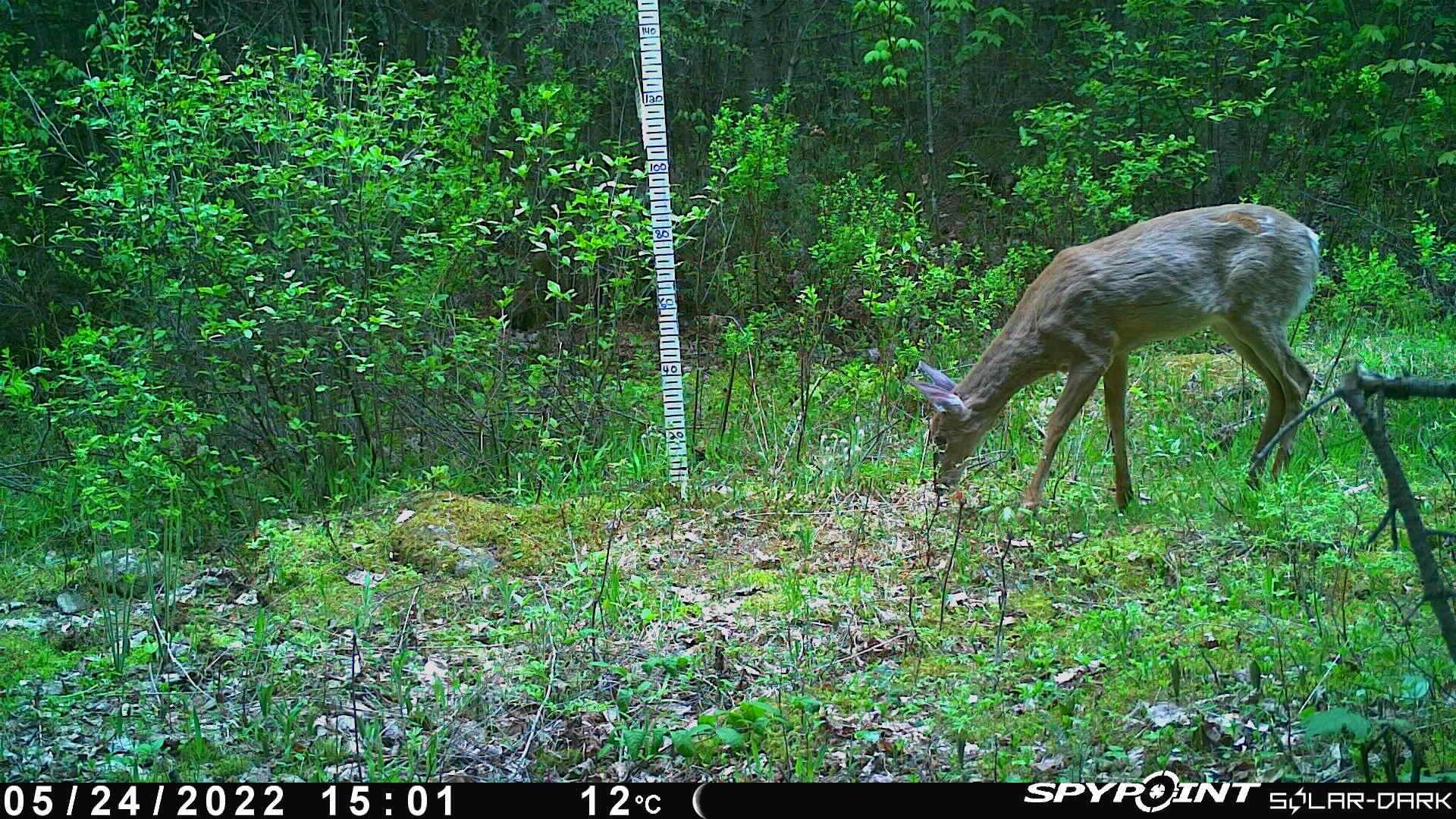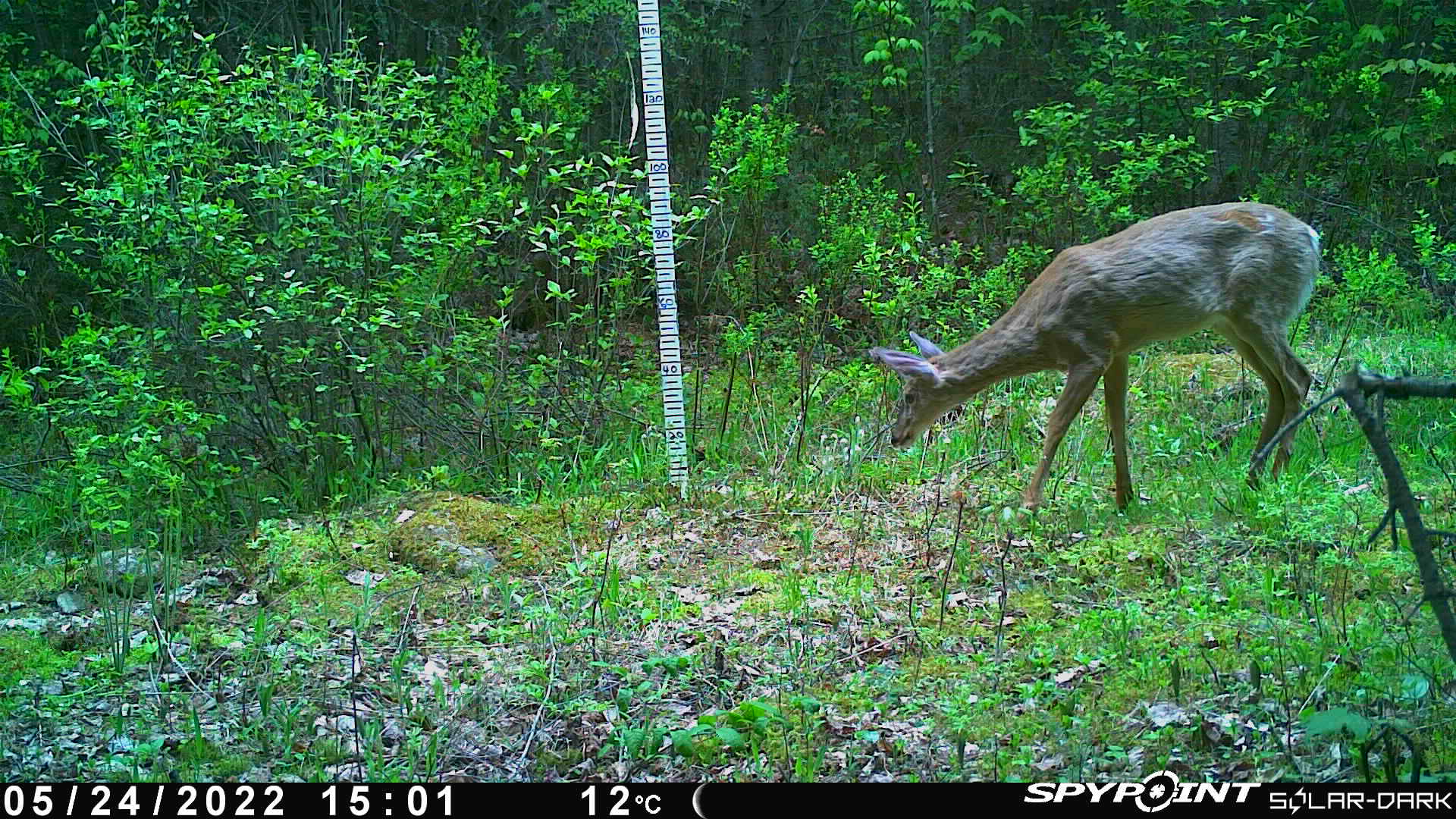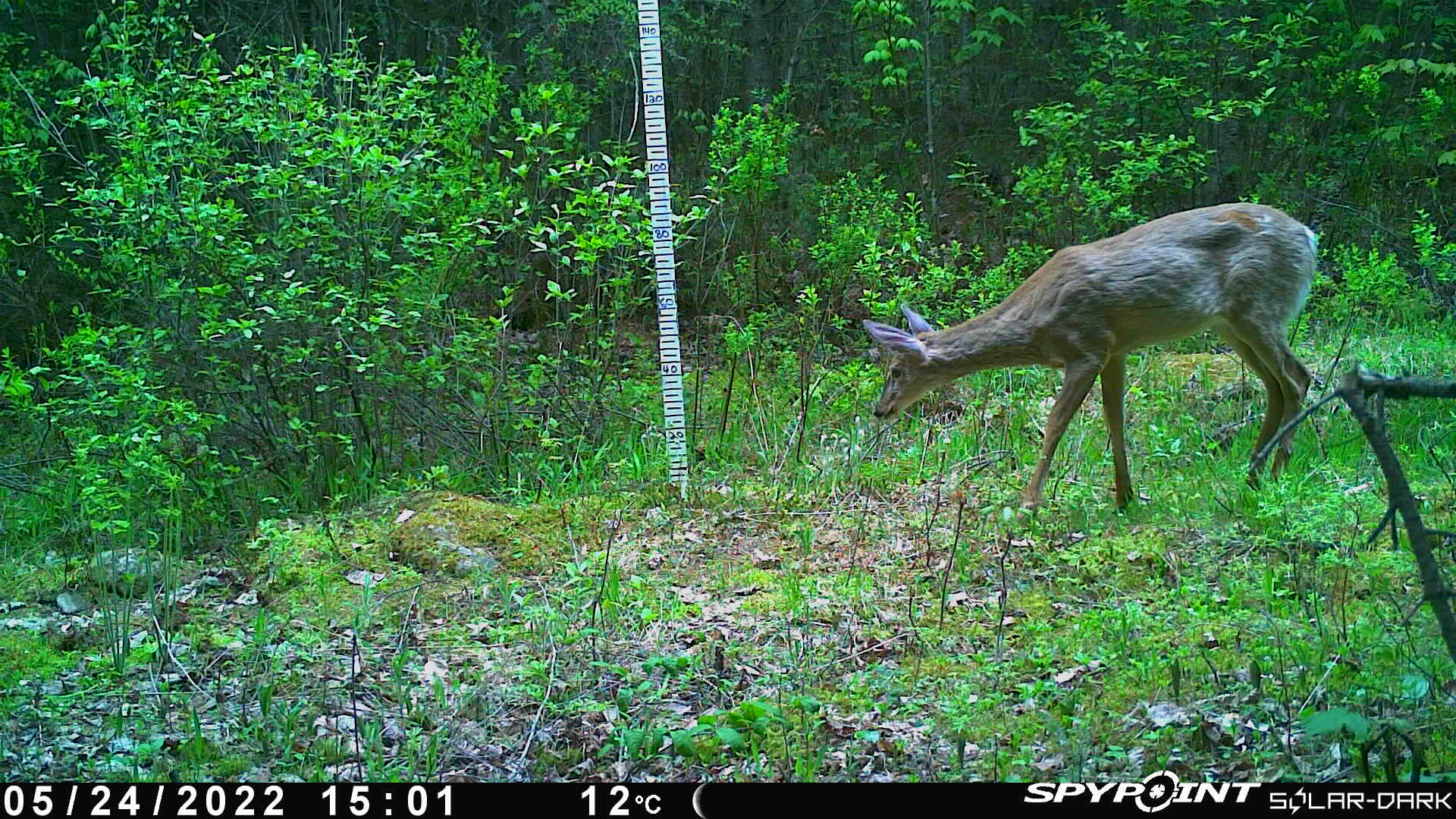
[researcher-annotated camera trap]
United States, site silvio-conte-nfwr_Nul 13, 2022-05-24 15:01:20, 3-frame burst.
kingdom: Animalia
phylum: Chordata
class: Mammalia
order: Artiodactyla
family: Cervidae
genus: Odocoileus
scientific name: Odocoileus virginianus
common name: white-tailed deer